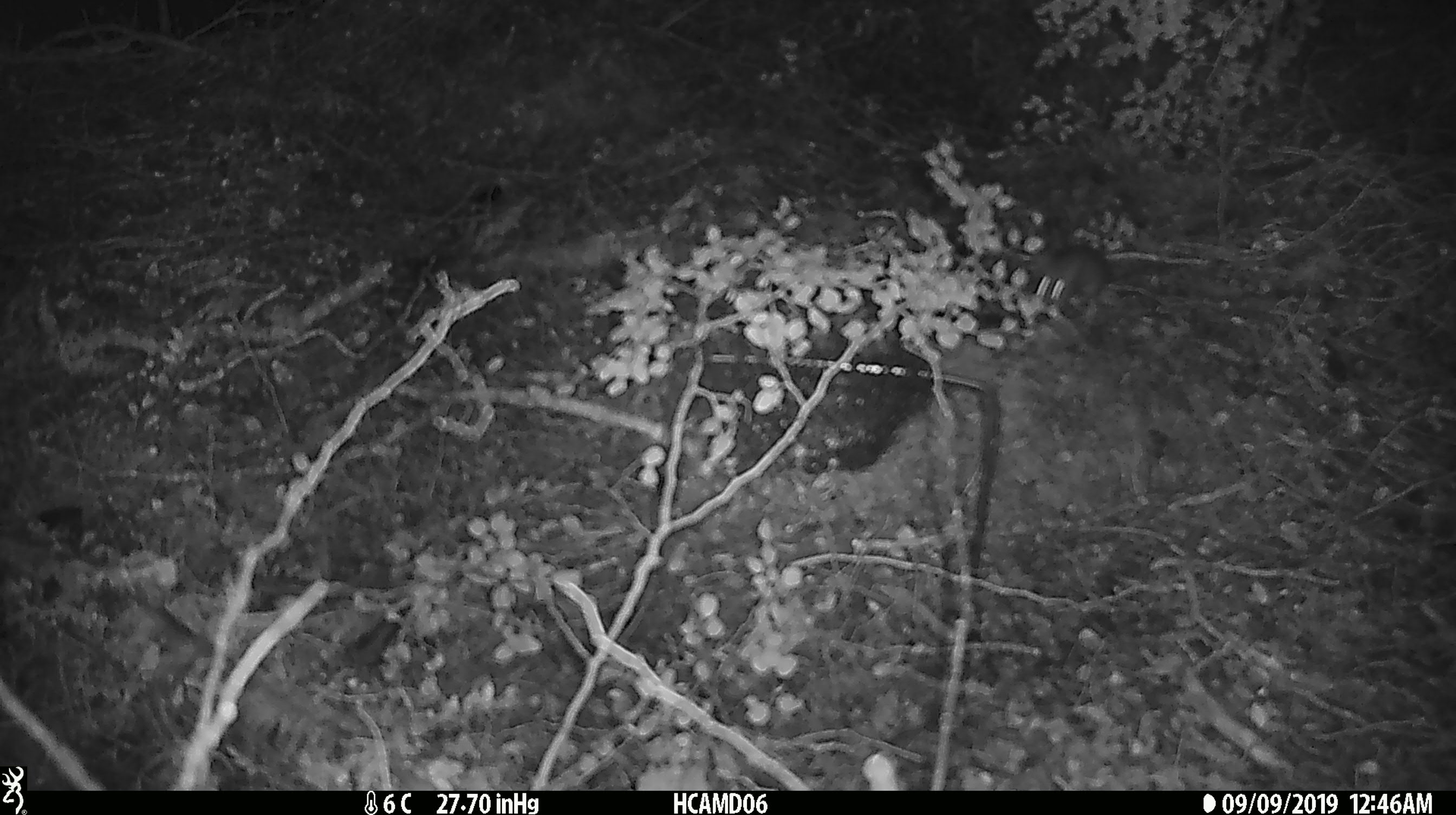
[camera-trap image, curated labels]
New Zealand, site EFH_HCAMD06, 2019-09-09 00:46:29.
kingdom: Animalia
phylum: Chordata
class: Mammalia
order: Rodentia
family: Muridae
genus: Mus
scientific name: Mus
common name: mouse